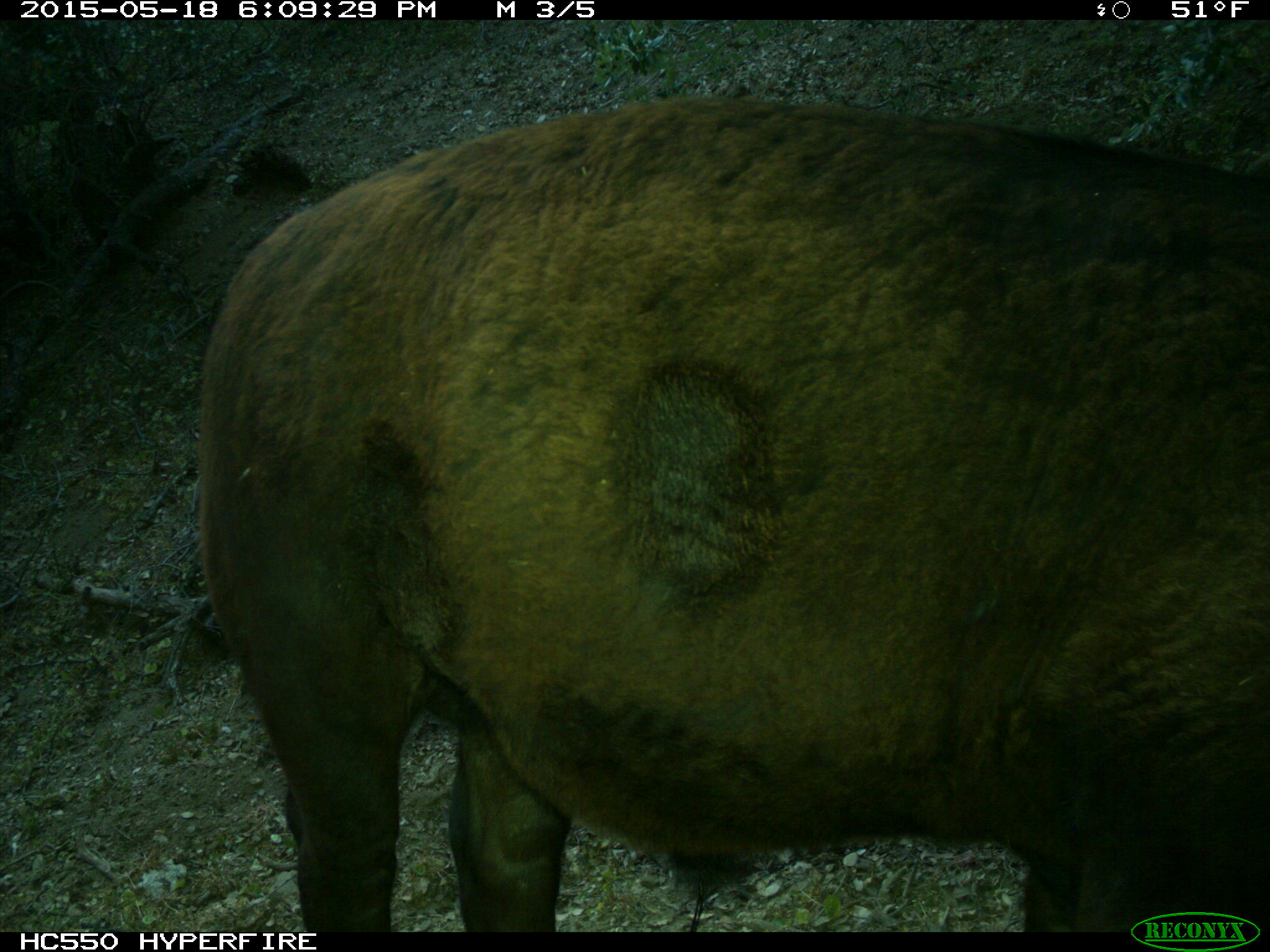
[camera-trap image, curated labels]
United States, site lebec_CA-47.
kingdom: Animalia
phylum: Chordata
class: Mammalia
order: Artiodactyla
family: Bovidae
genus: Bos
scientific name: Bos taurus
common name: domestic cow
Bos taurus (domestic cow).